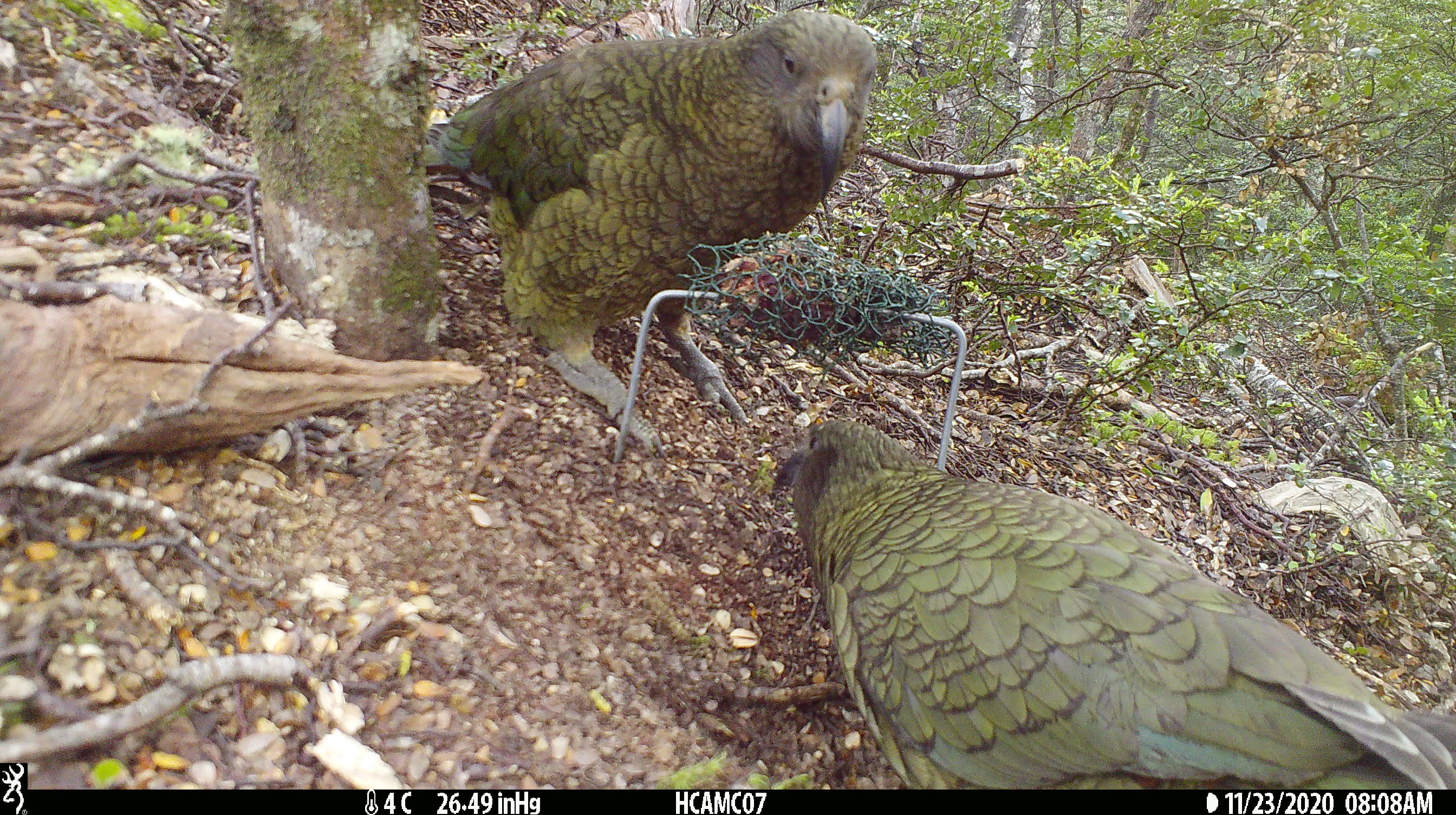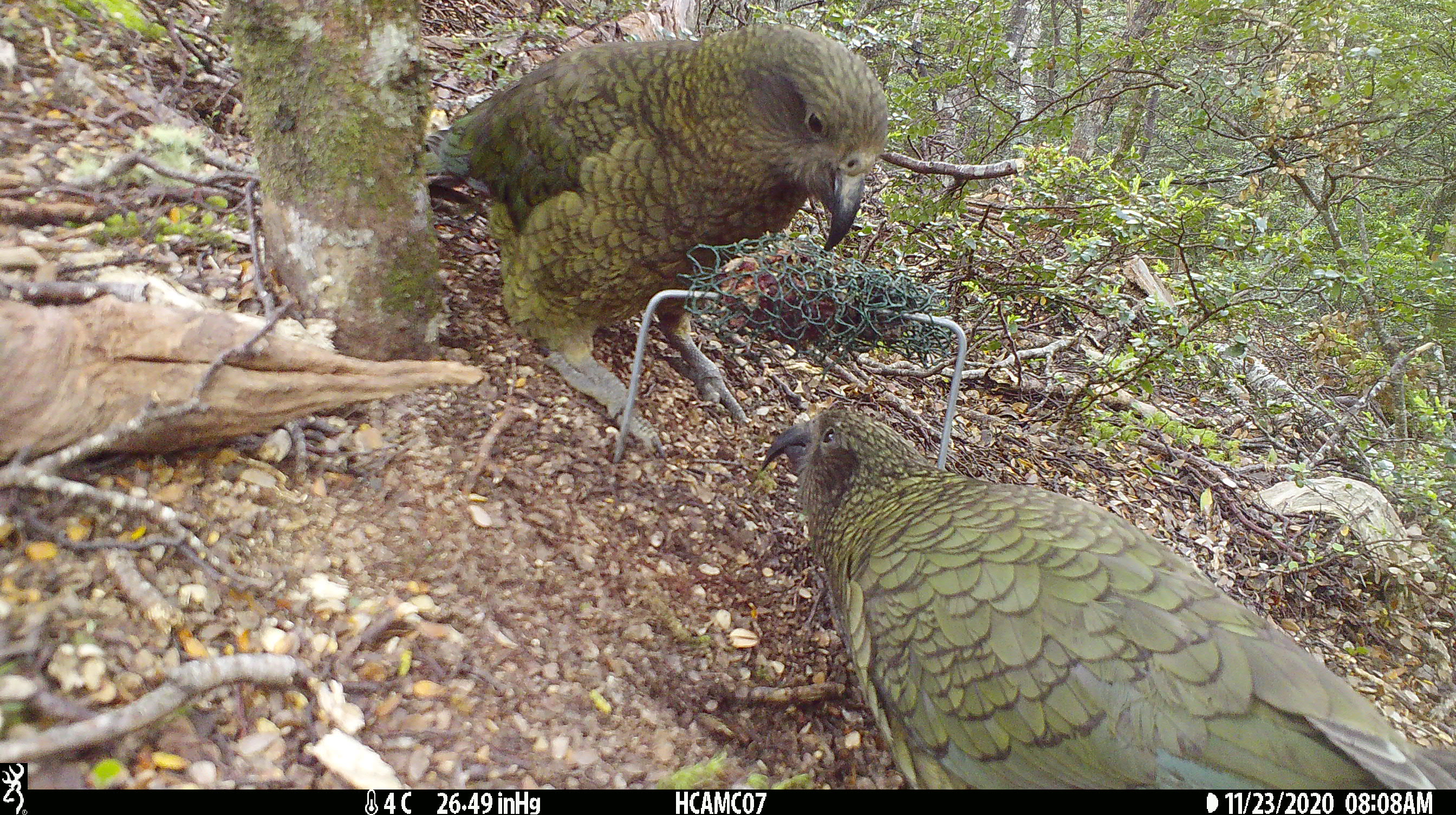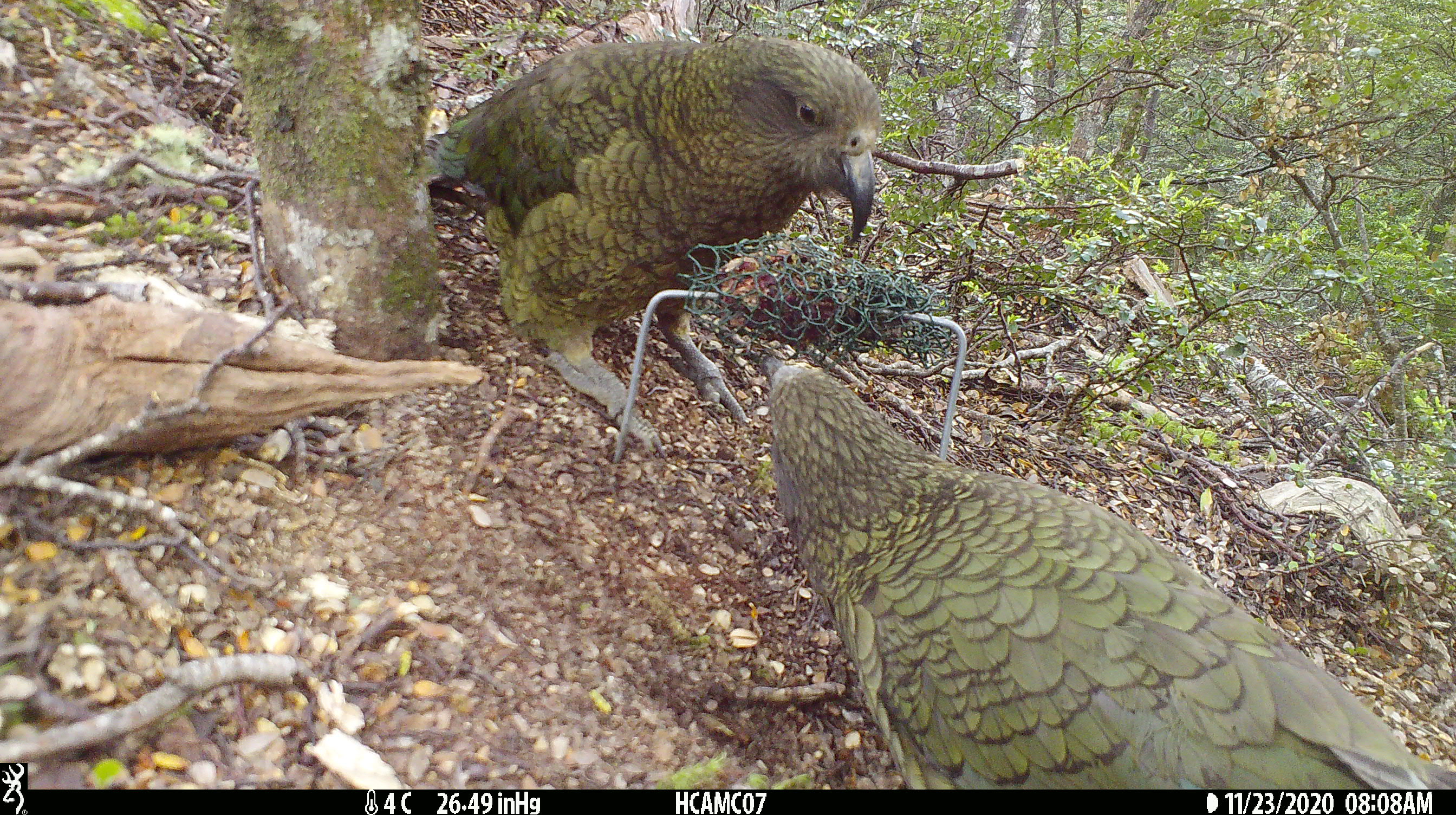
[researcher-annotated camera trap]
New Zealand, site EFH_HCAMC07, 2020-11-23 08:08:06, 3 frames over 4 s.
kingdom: Animalia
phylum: Chordata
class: Aves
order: Psittaciformes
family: Strigopidae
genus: Nestor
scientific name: Nestor notabilis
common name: kea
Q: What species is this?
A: Kea (Nestor notabilis).